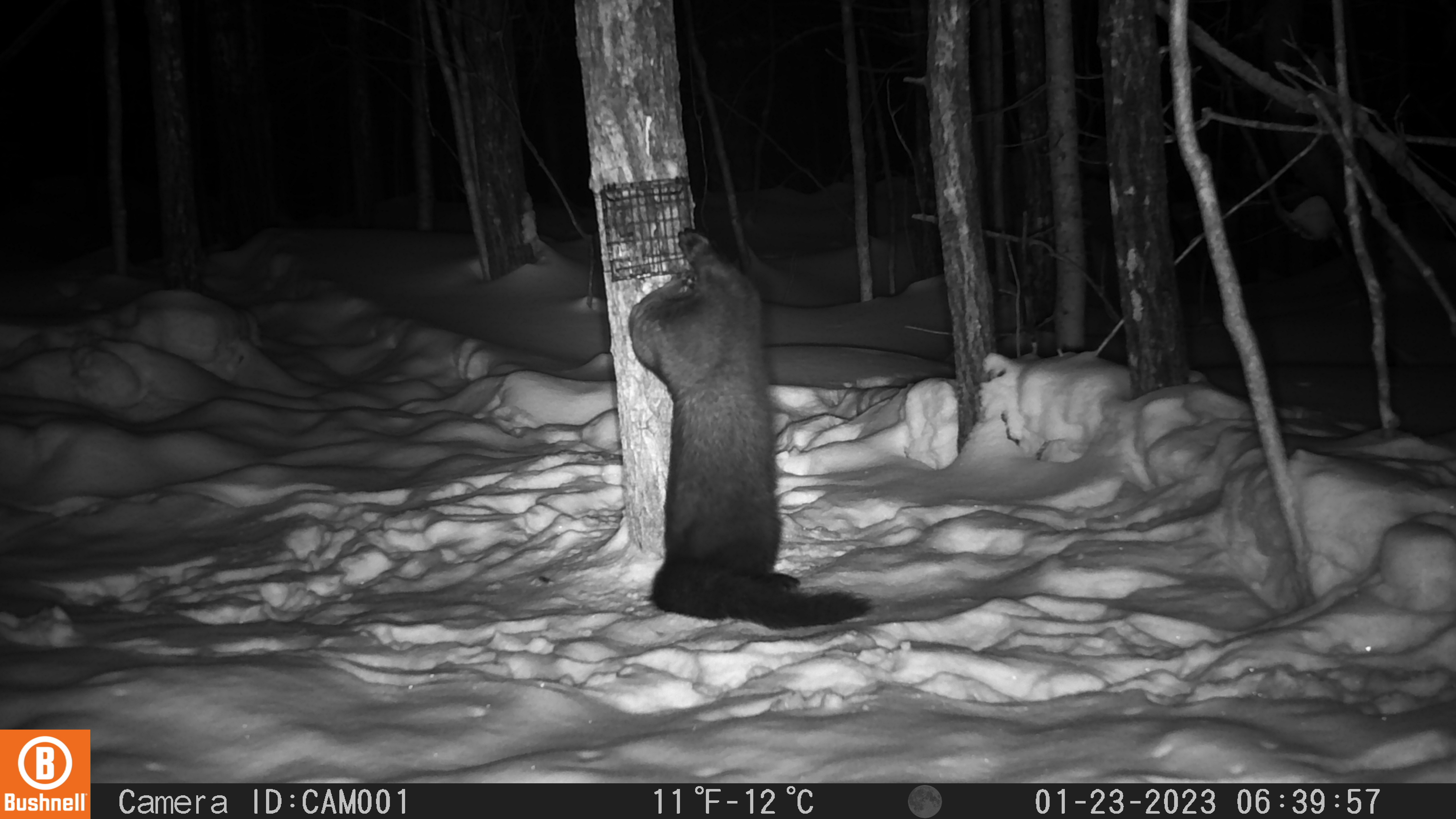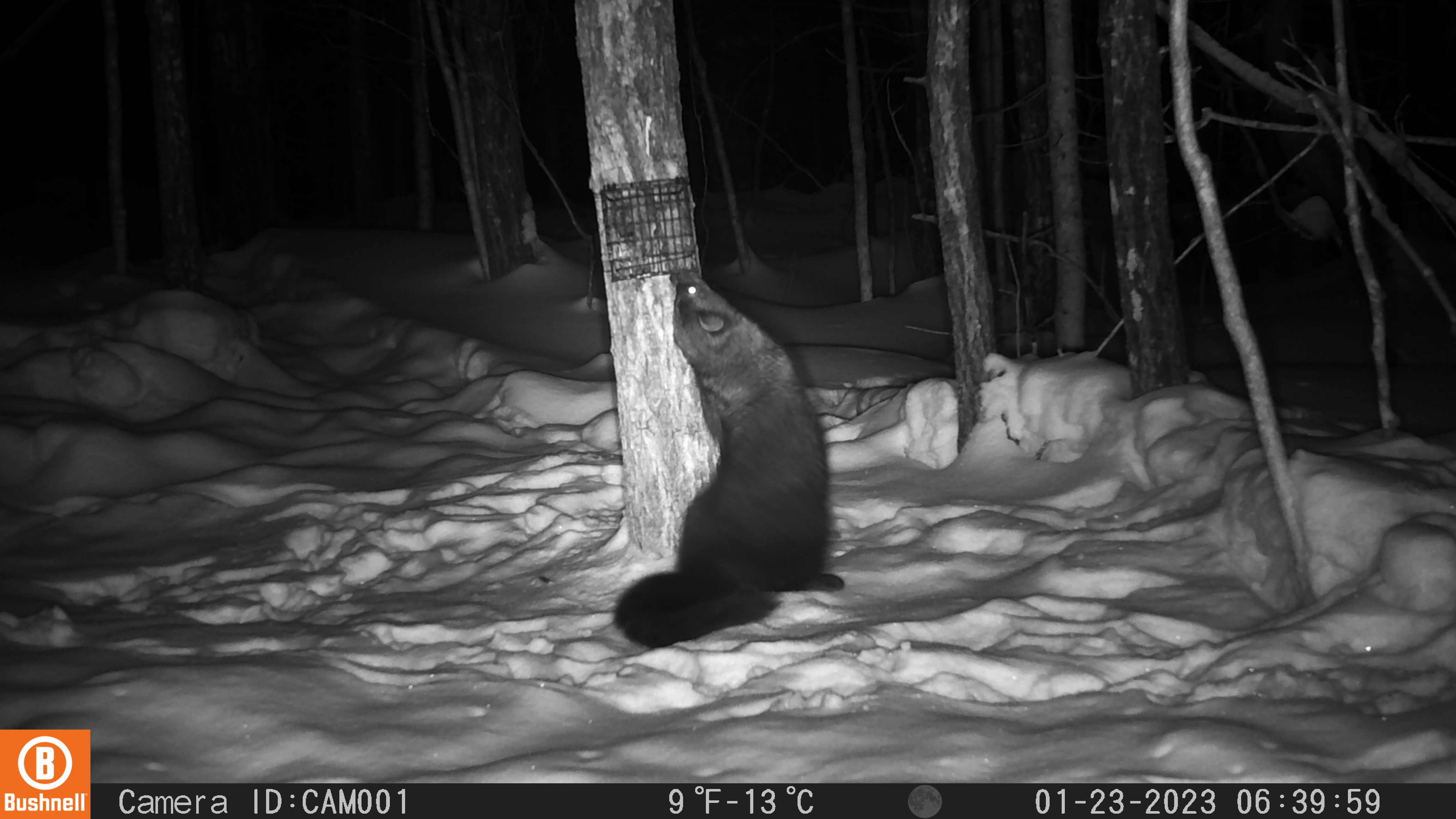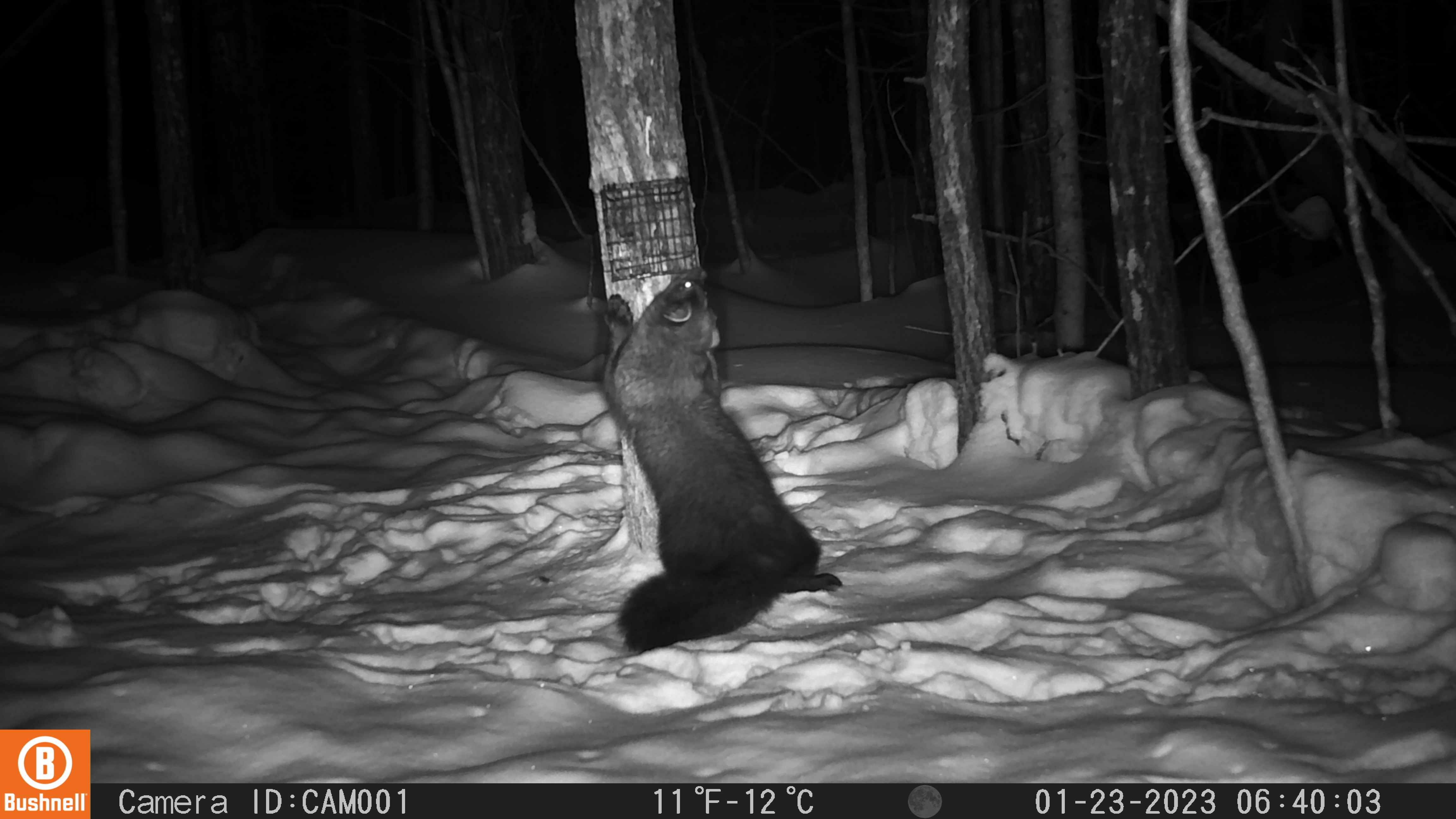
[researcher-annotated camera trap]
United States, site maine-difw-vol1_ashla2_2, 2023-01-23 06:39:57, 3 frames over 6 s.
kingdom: Animalia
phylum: Chordata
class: Mammalia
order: Carnivora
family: Mustelidae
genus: Pekania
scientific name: Pekania pennanti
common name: fisher